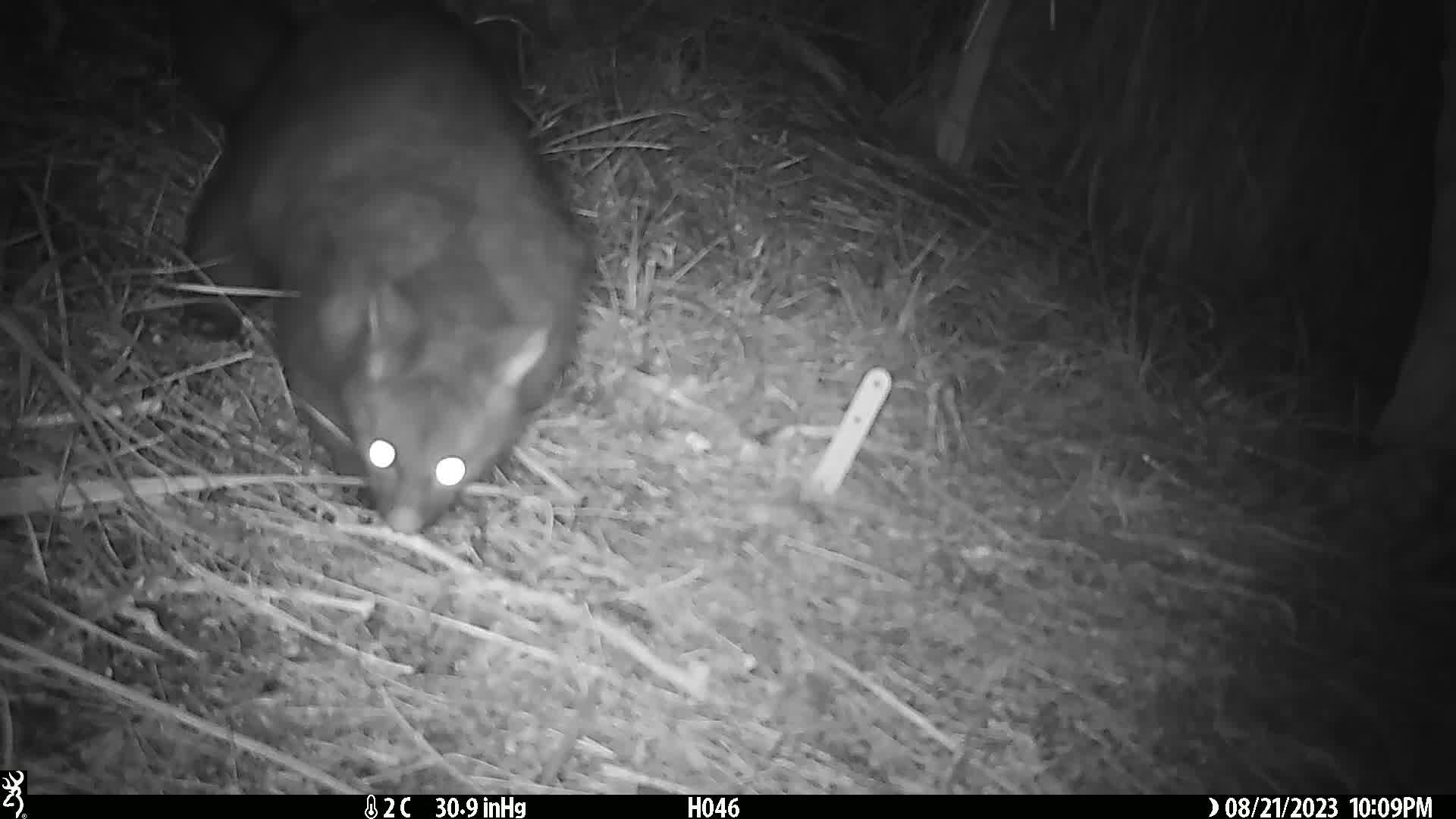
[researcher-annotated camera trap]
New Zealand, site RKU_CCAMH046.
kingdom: Animalia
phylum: Chordata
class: Mammalia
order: Diprotodontia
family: Phalangeridae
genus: Trichosurus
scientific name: Trichosurus vulpecula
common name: common brushtail possum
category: possum